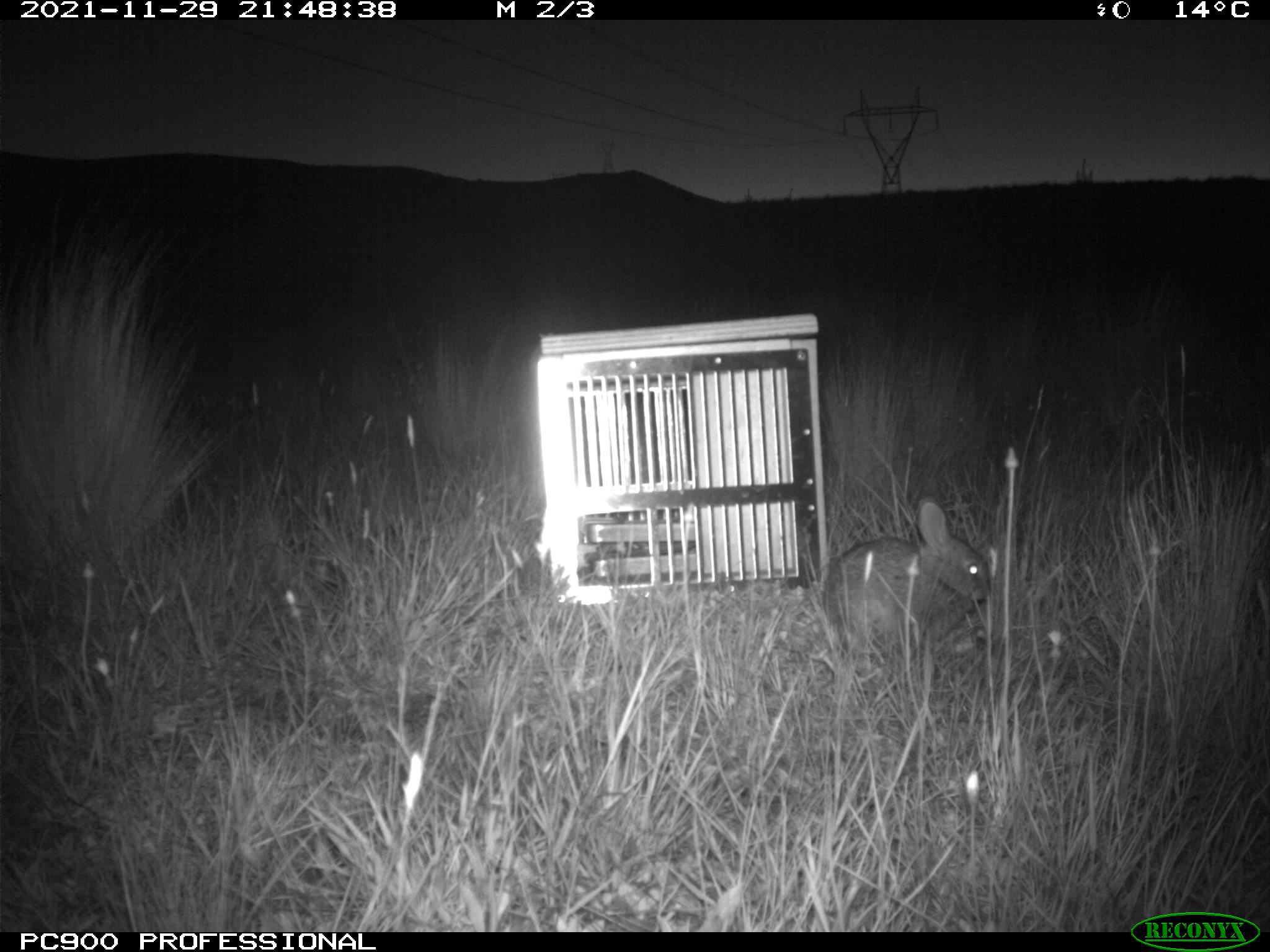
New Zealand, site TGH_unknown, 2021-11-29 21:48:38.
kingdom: Animalia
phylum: Chordata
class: Mammalia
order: Lagomorpha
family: Leporidae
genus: Oryctolagus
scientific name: Oryctolagus cuniculus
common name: european rabbit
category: rabbit